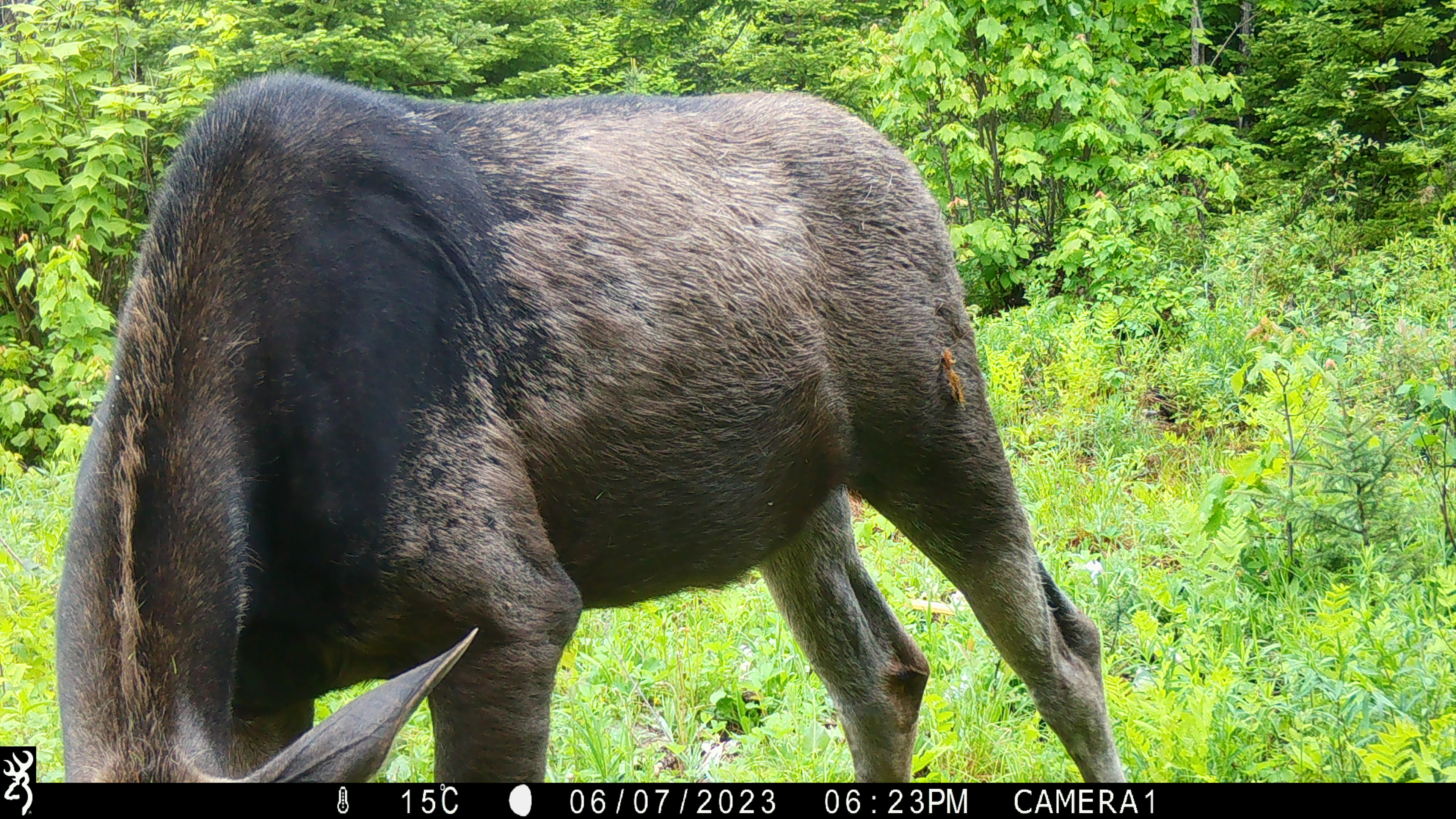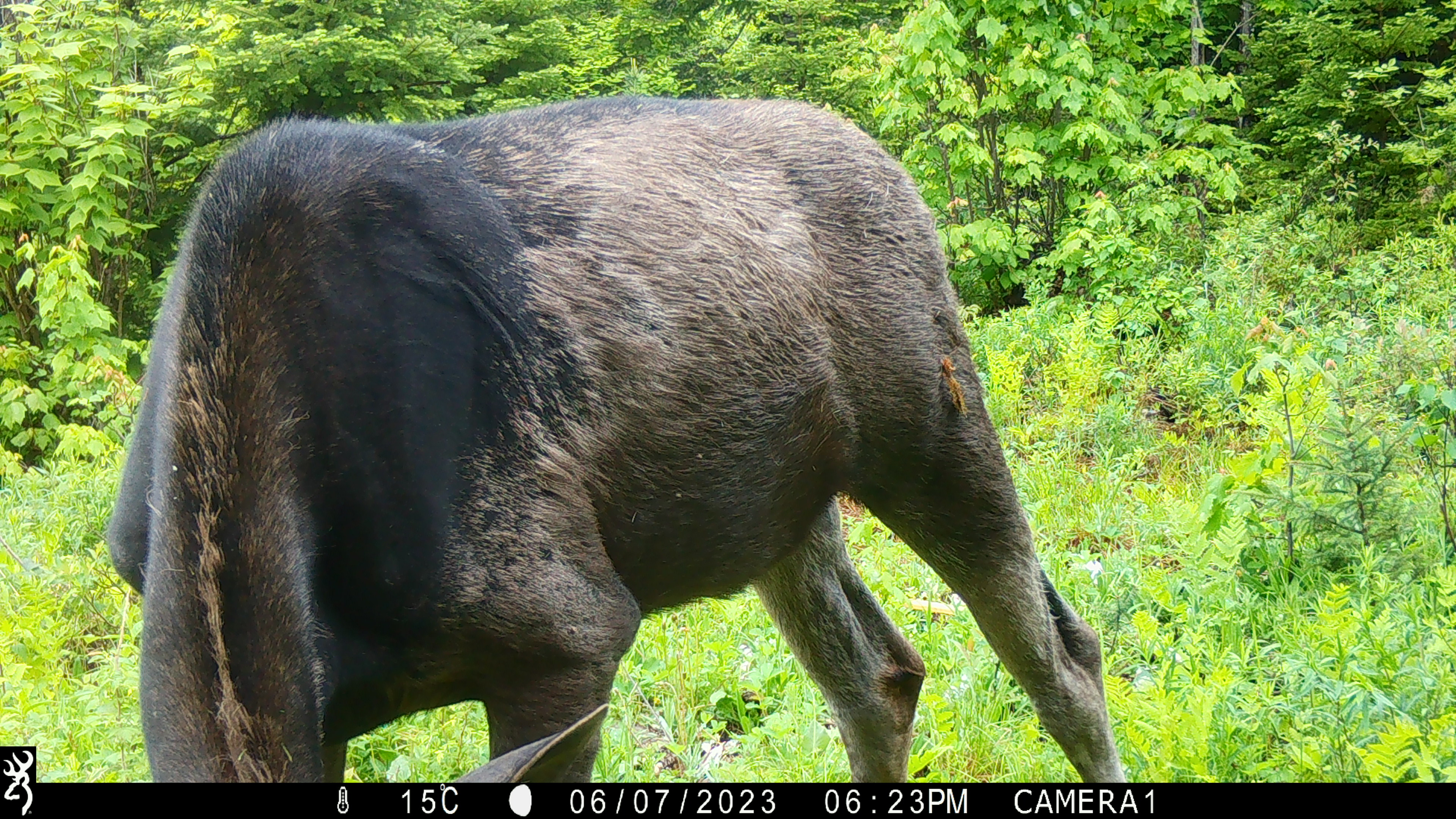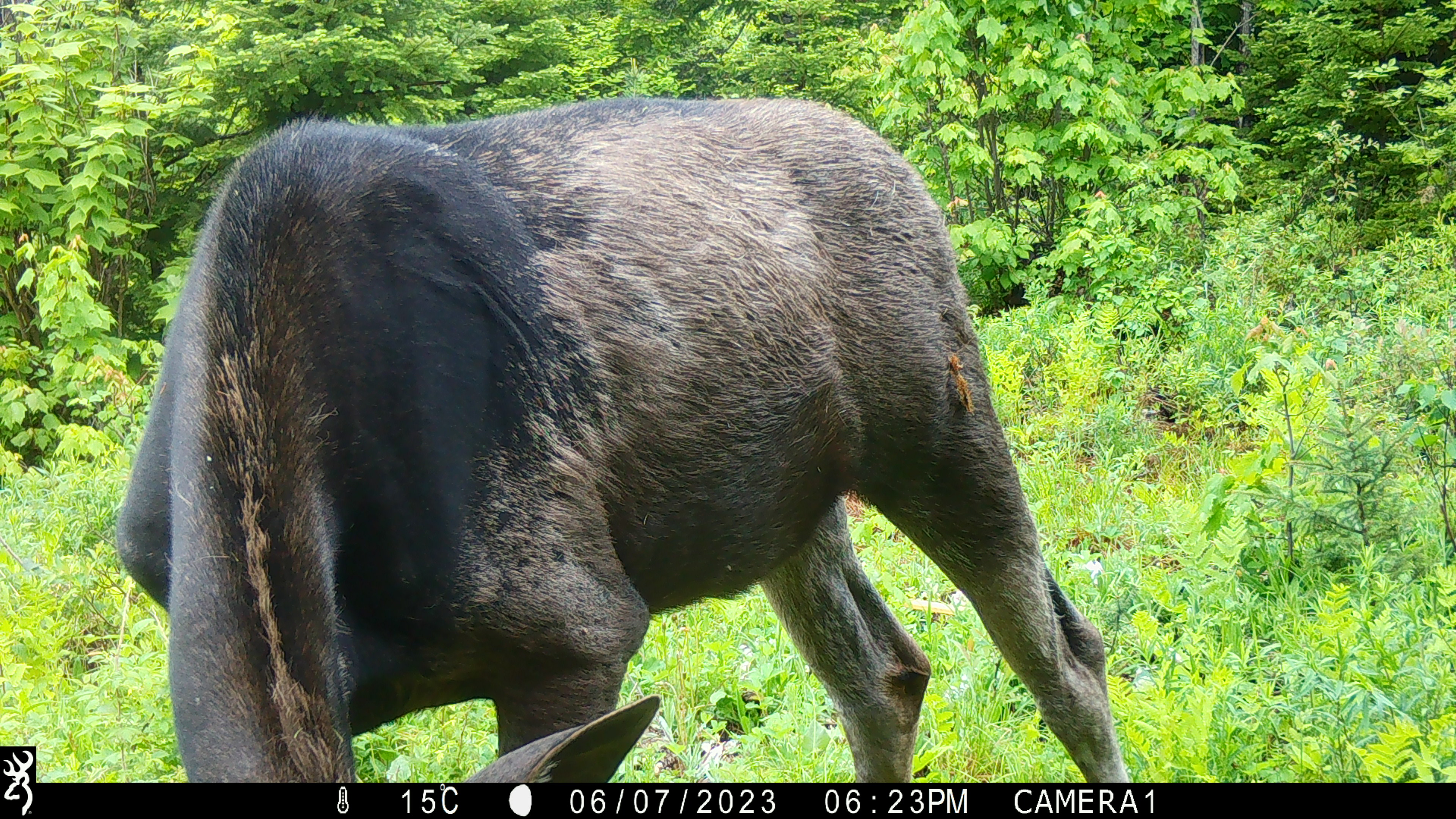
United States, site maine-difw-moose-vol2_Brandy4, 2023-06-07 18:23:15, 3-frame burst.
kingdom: Animalia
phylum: Chordata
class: Mammalia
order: Artiodactyla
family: Cervidae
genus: Alces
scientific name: Alces alces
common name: moose